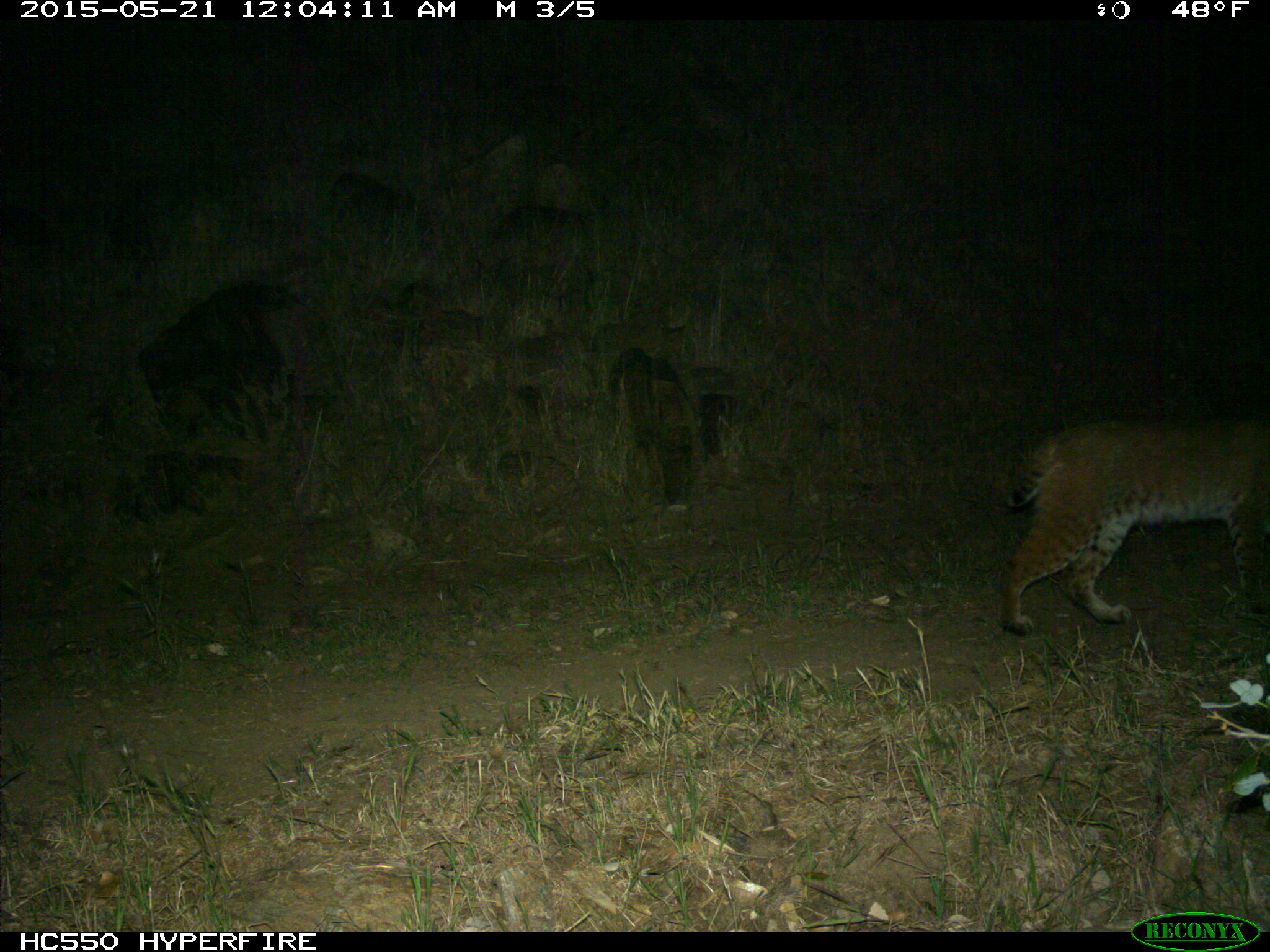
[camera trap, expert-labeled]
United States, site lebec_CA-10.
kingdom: Animalia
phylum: Chordata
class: Mammalia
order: Carnivora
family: Felidae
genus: Lynx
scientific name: Lynx rufus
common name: bobcat